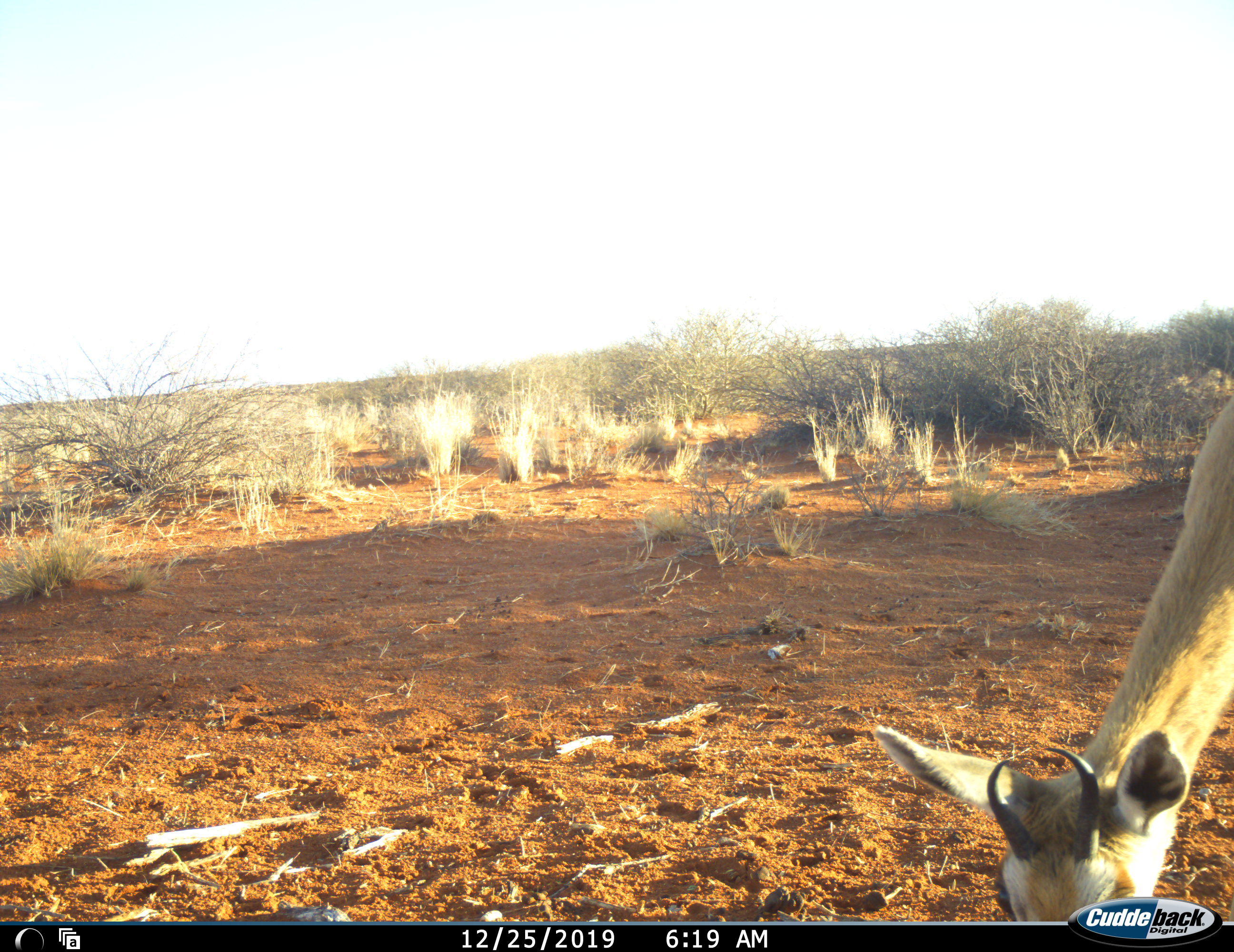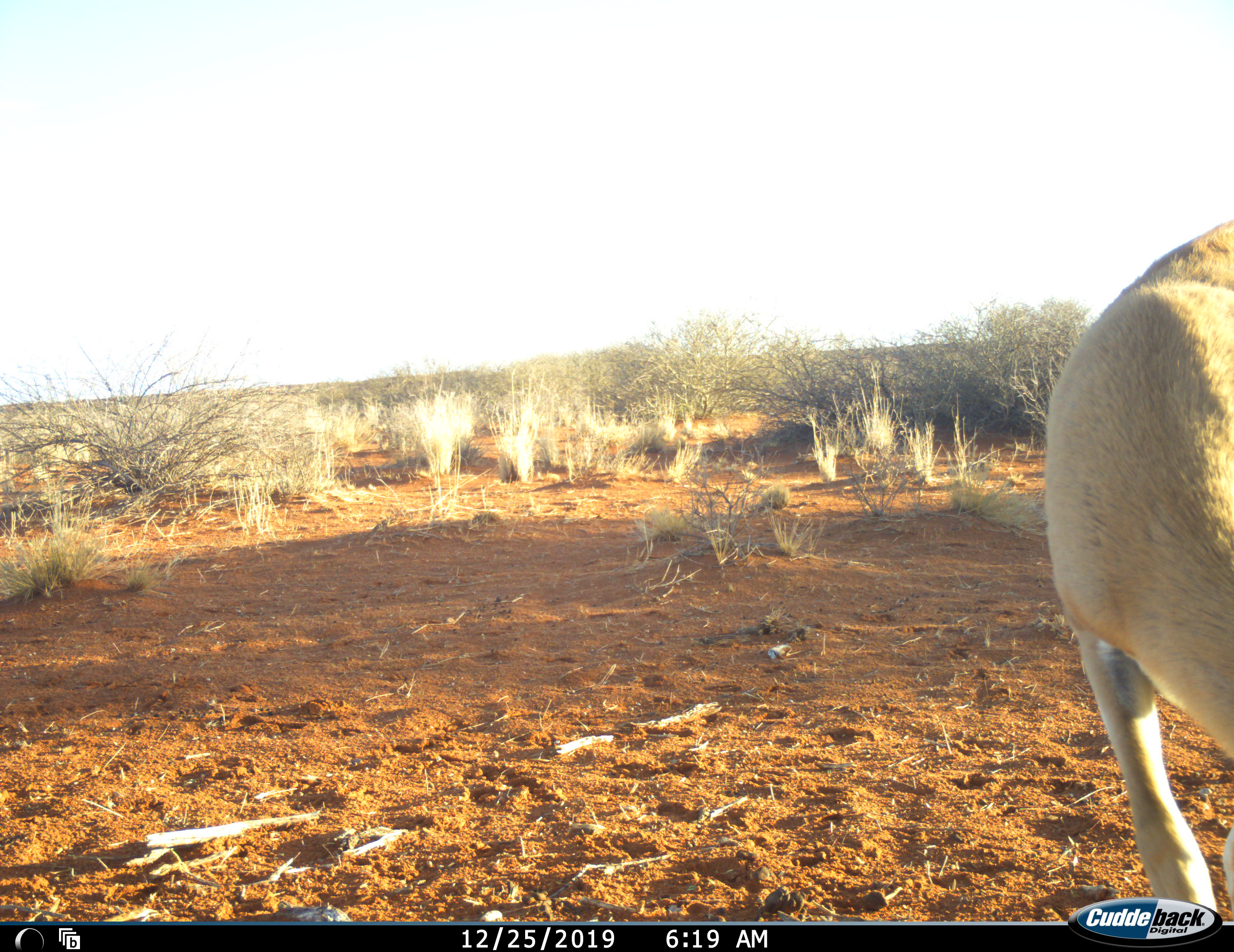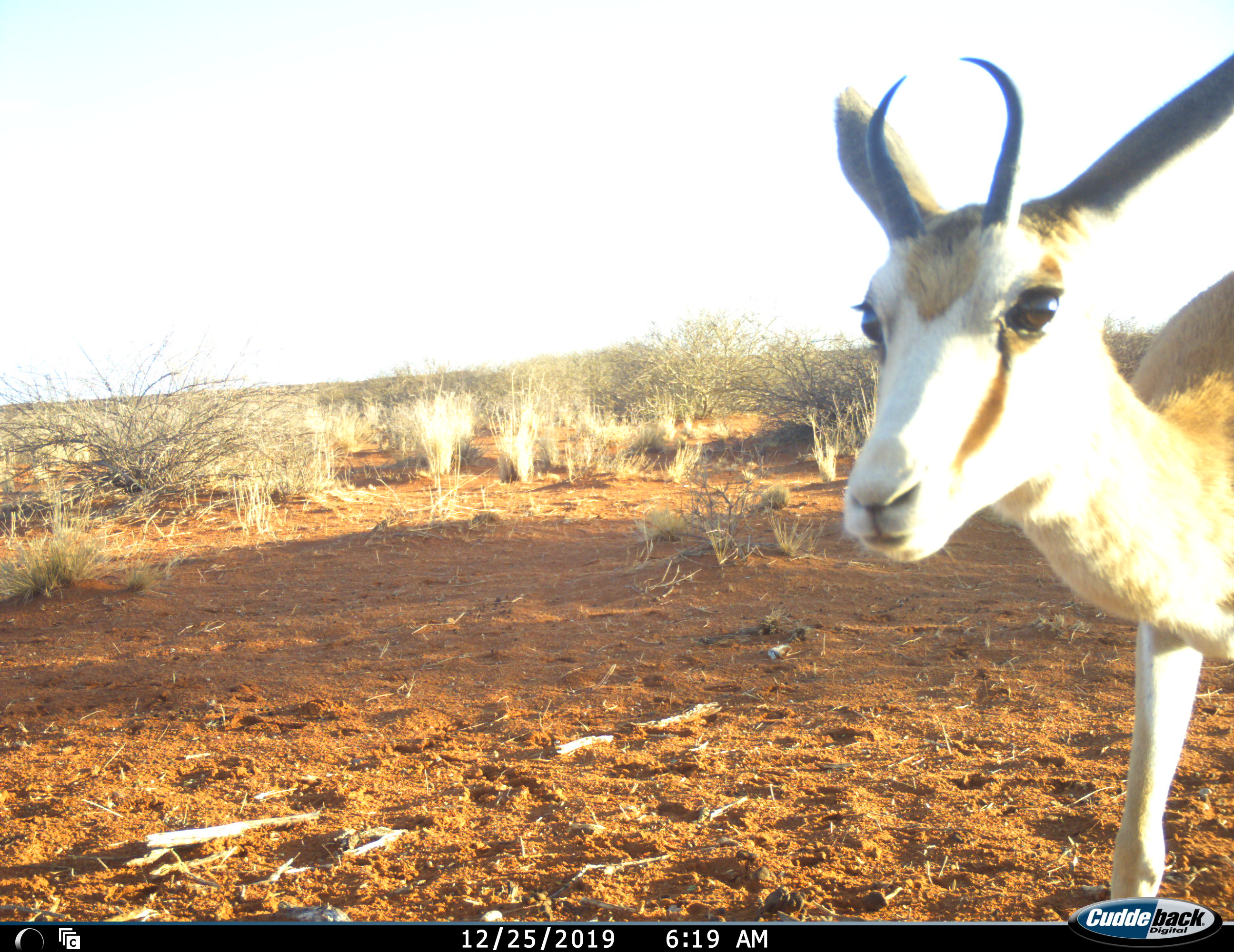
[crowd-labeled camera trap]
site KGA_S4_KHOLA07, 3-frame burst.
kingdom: Animalia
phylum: Chordata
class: Mammalia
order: Artiodactyla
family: Bovidae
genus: Antidorcas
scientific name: Antidorcas marsupialis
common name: springbok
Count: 1.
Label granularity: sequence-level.